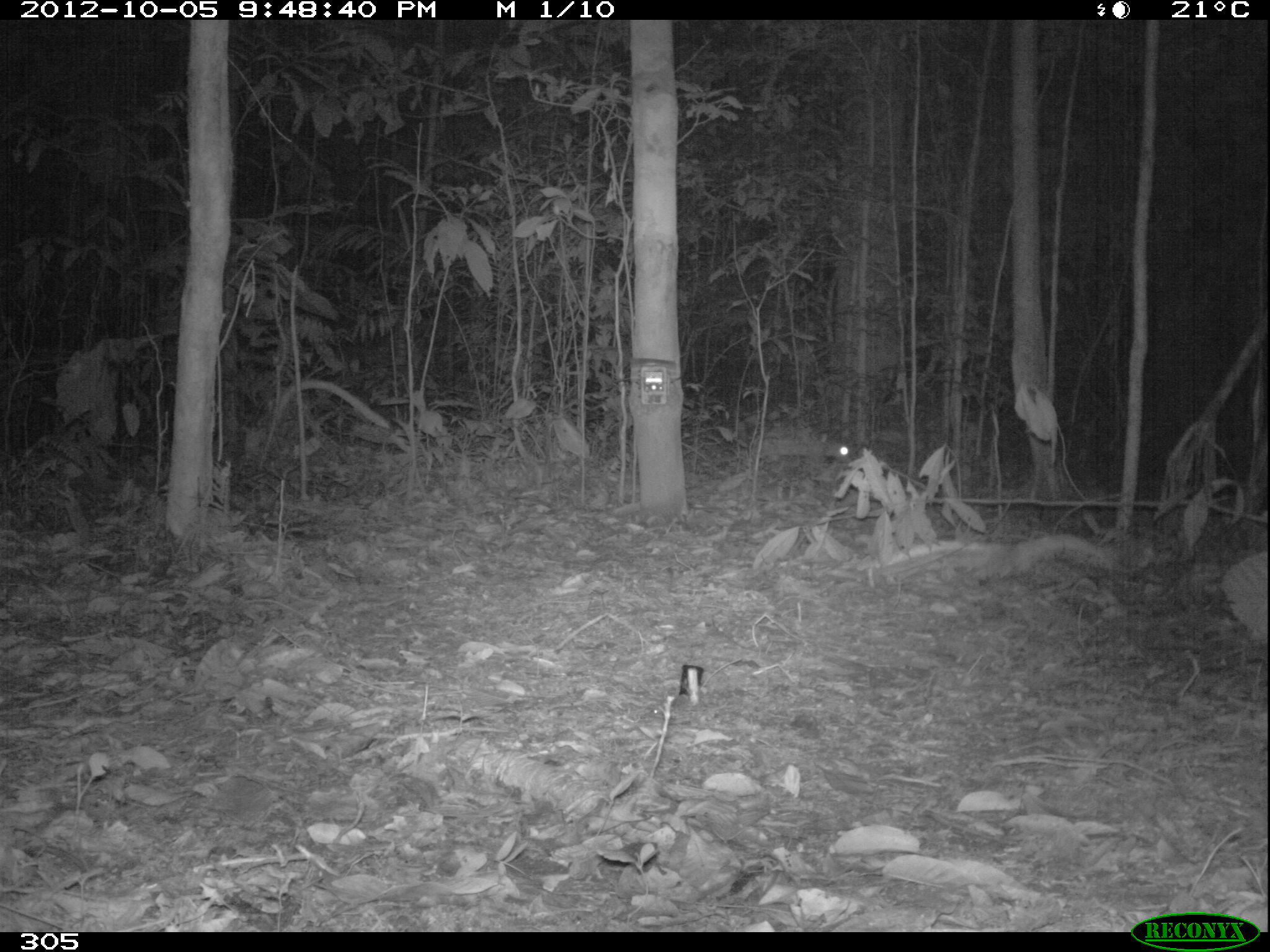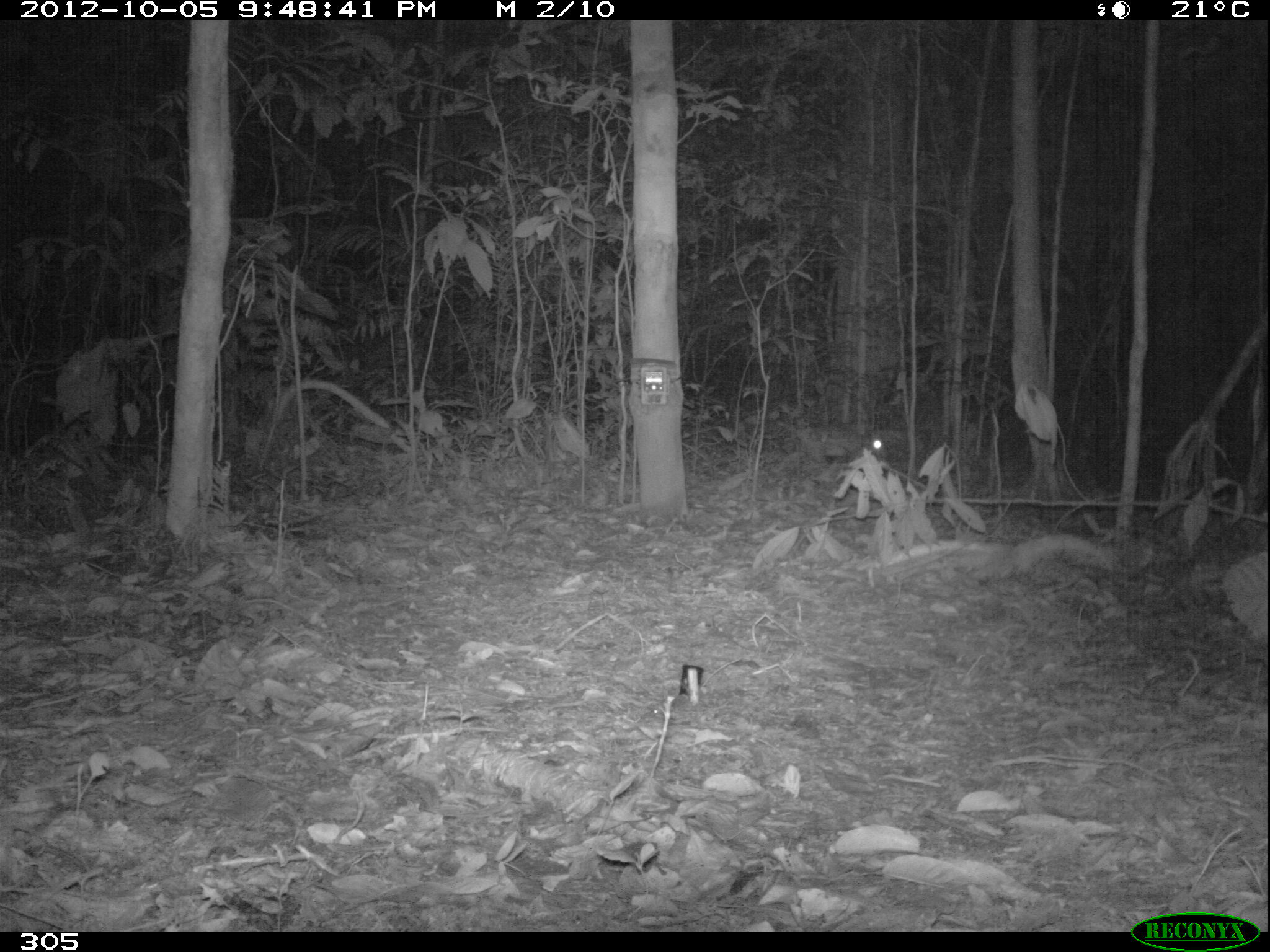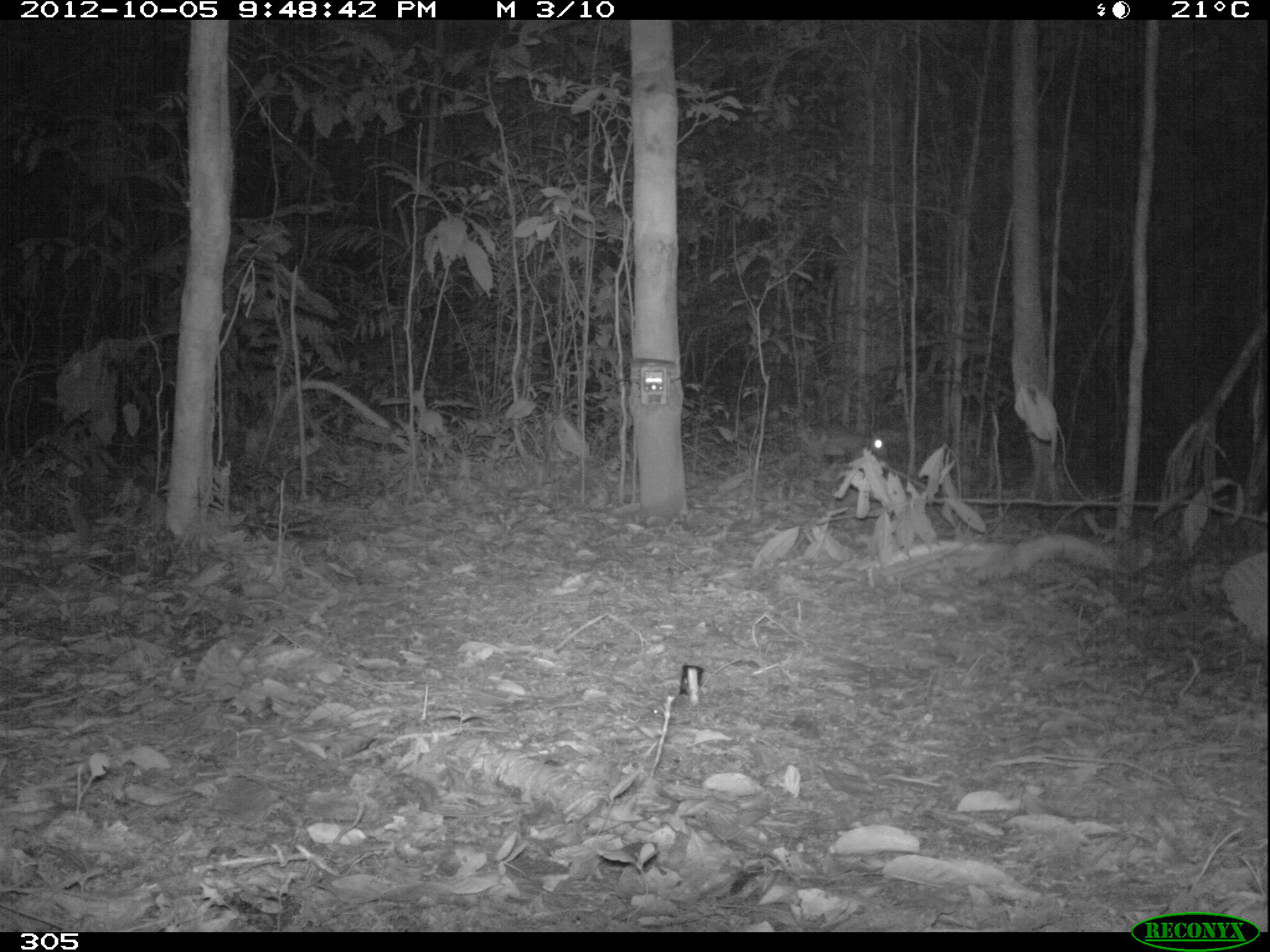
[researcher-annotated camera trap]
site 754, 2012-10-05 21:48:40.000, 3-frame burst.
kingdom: Animalia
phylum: Chordata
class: Mammalia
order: Rodentia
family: Cuniculidae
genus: Cuniculus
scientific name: Cuniculus paca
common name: spotted paca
Cuniculus paca (spotted paca).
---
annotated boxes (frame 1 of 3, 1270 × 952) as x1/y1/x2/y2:
cuniculus paca: 751/434/851/466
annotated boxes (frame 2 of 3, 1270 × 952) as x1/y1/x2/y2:
cuniculus paca: 797/425/885/462